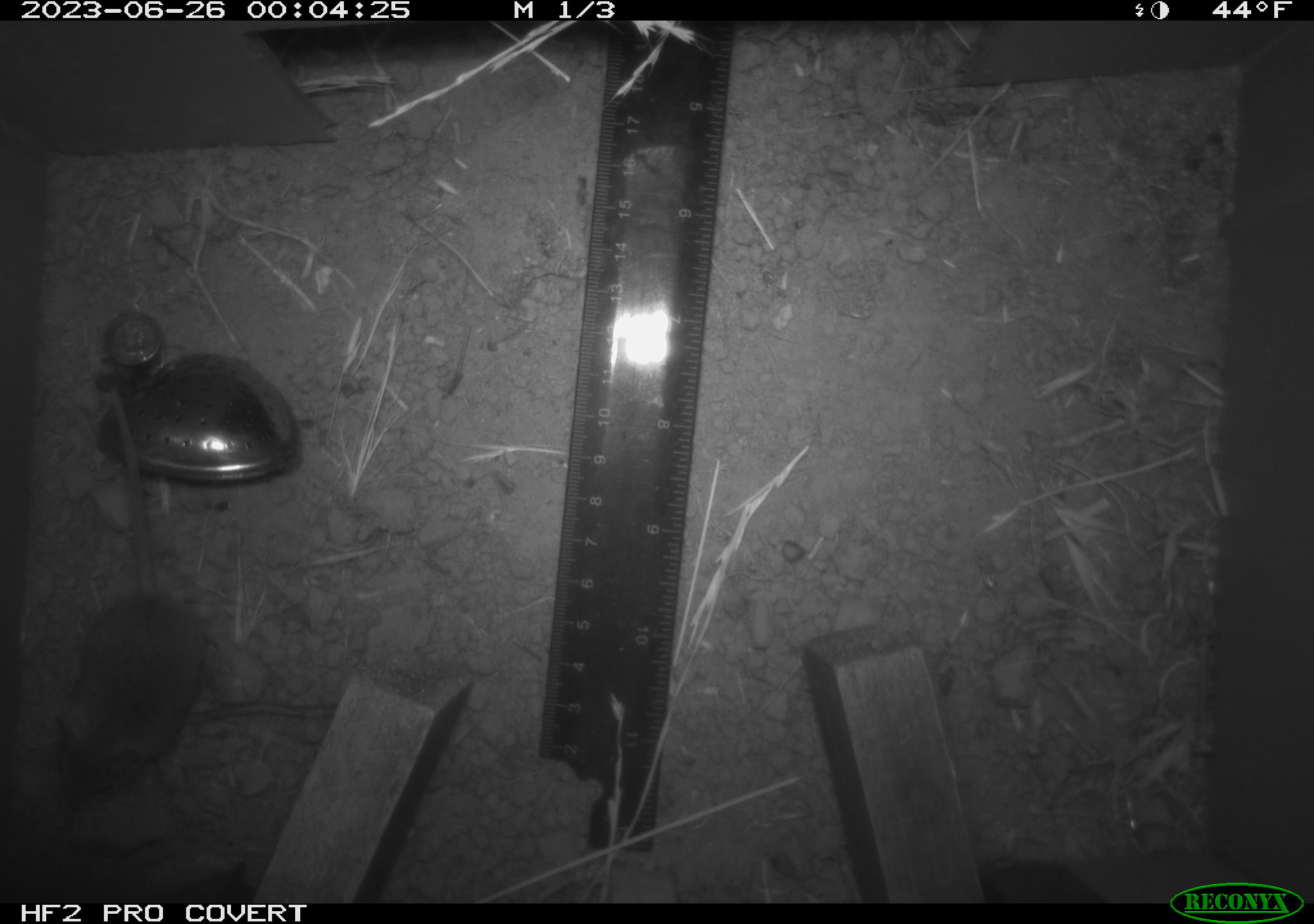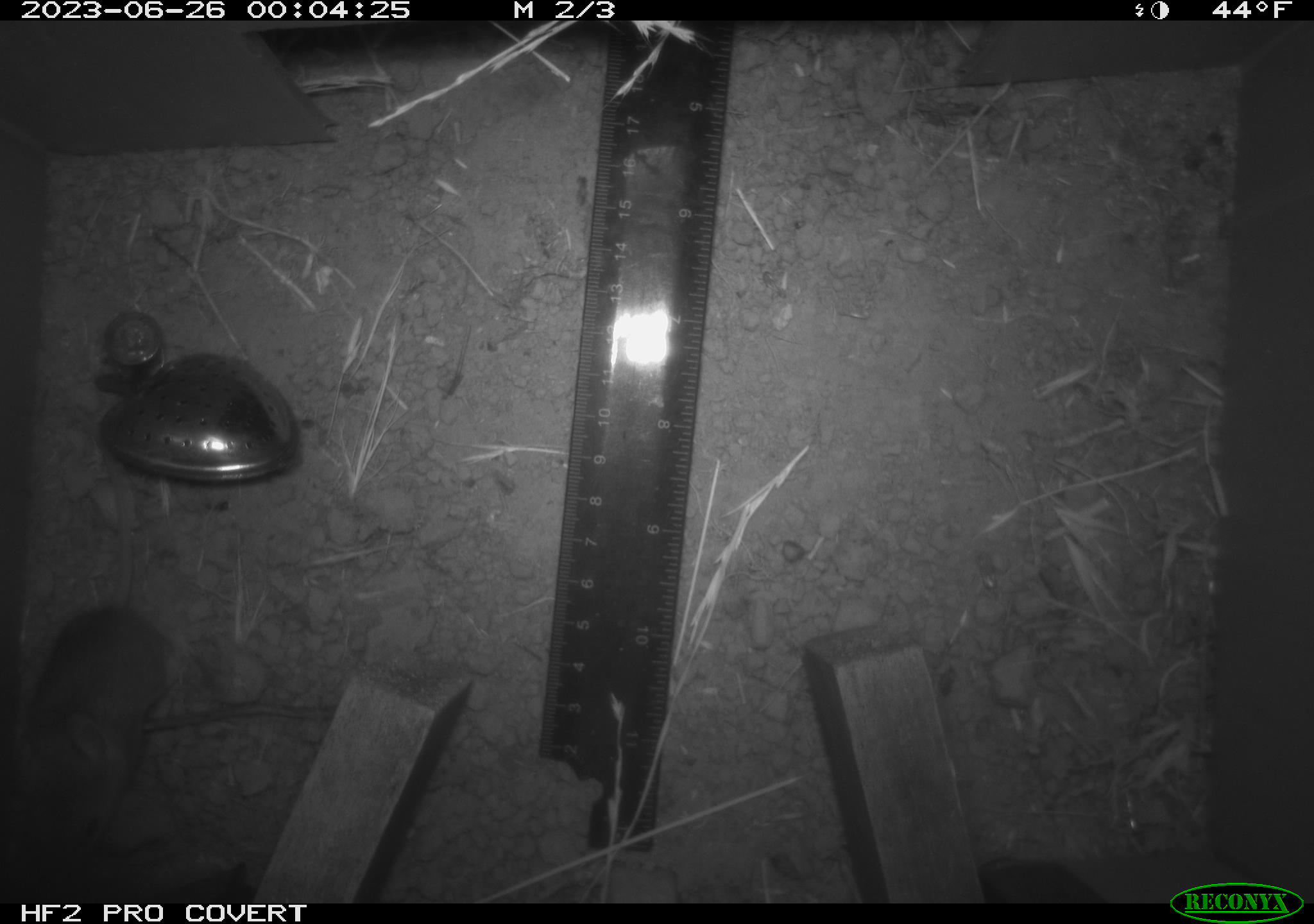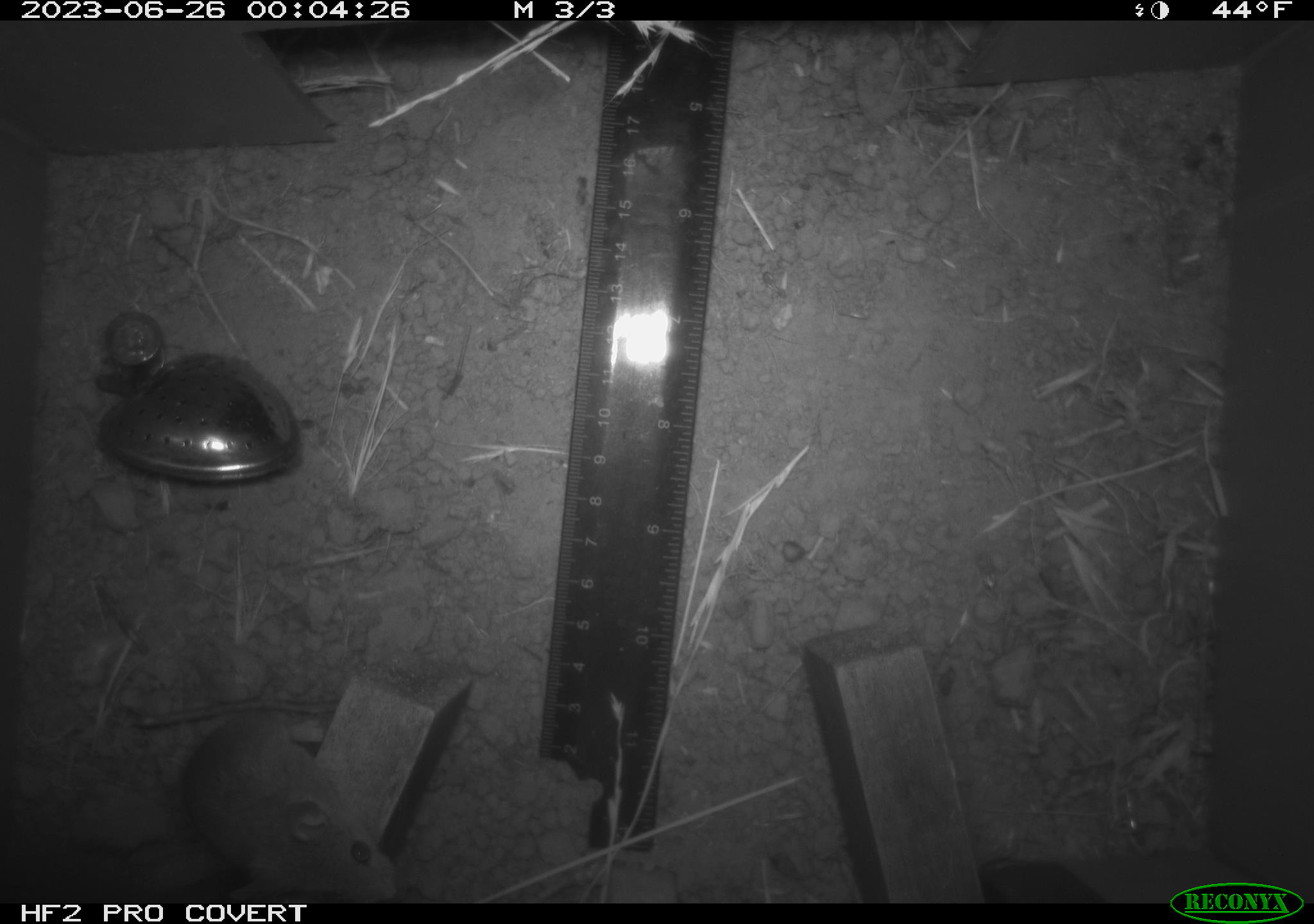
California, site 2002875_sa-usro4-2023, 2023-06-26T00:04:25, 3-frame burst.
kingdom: Animalia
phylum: Chordata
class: Mammalia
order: Rodentia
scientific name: Rodentia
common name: mouse species